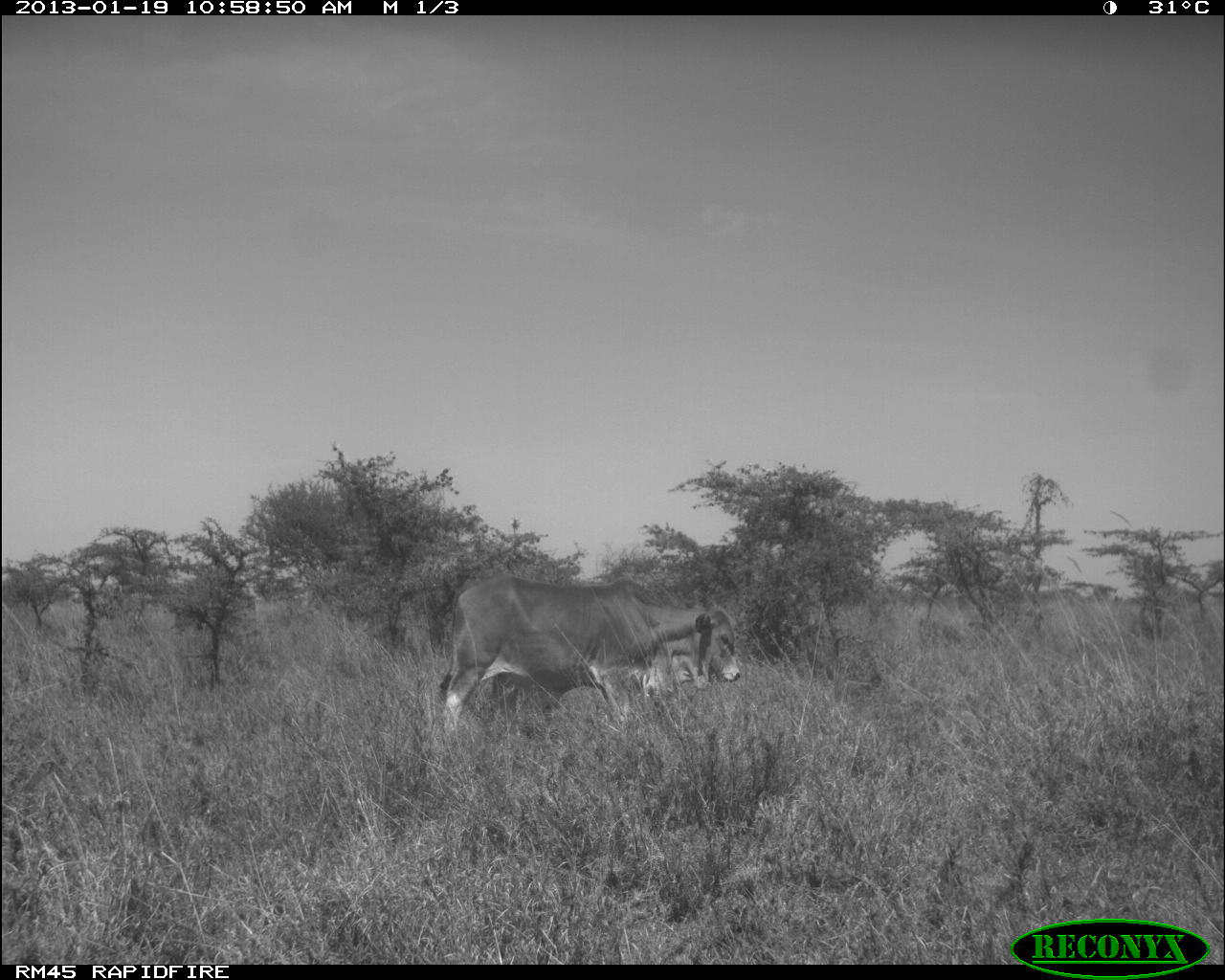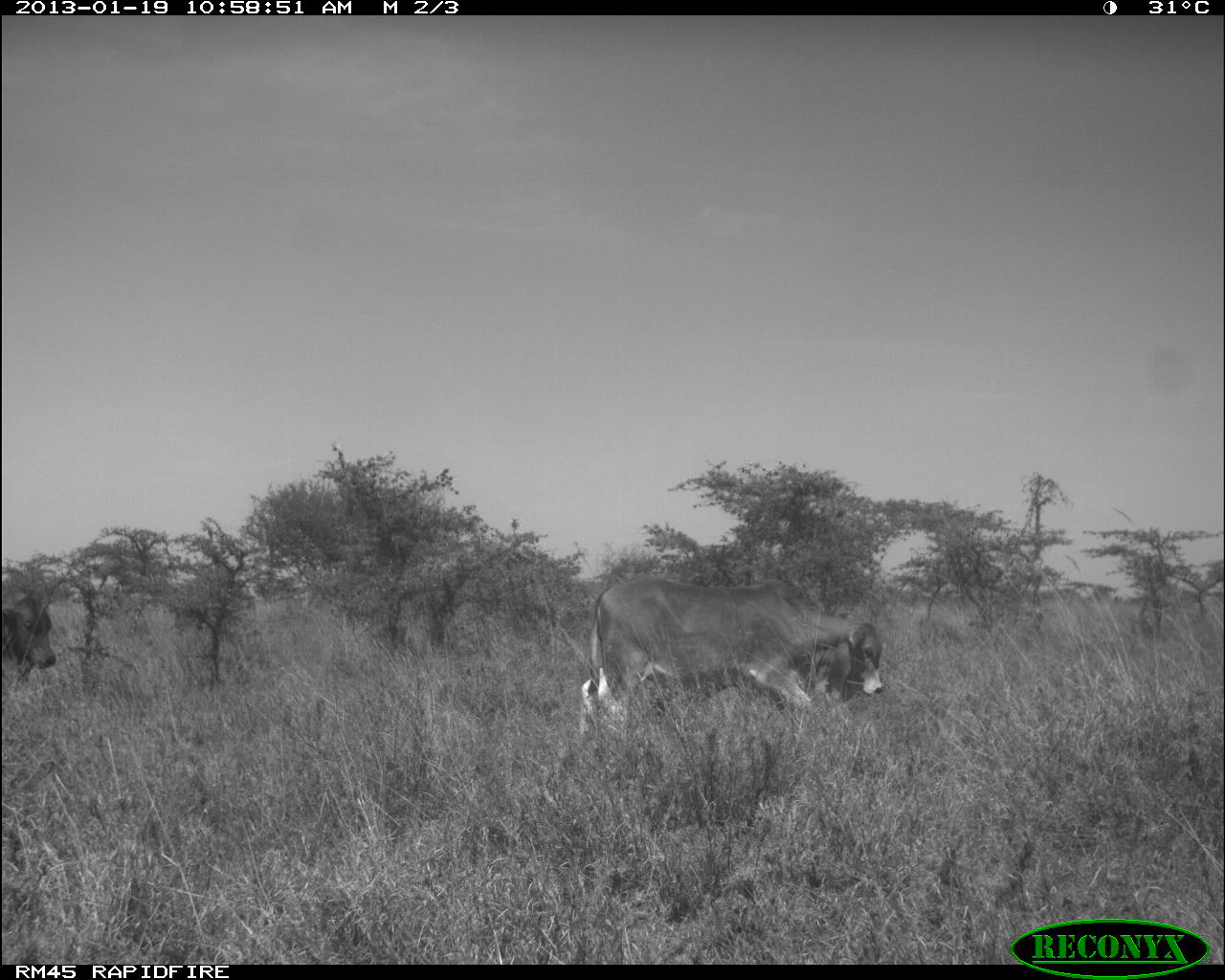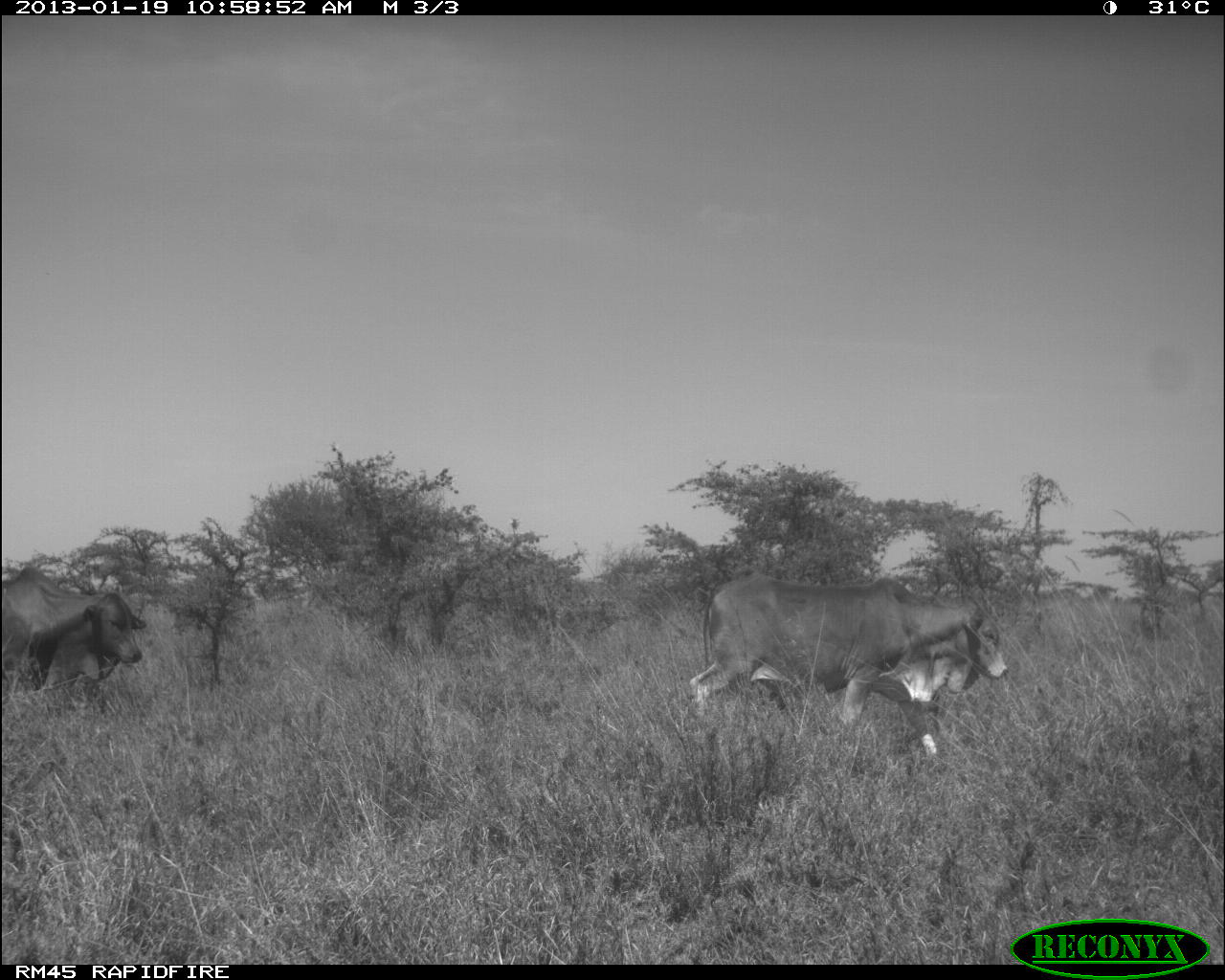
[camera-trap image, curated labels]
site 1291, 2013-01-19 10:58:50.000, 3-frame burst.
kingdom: Animalia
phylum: Chordata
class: Mammalia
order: Artiodactyla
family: Bovidae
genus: Bos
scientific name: Bos taurus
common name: domestic cattle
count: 1